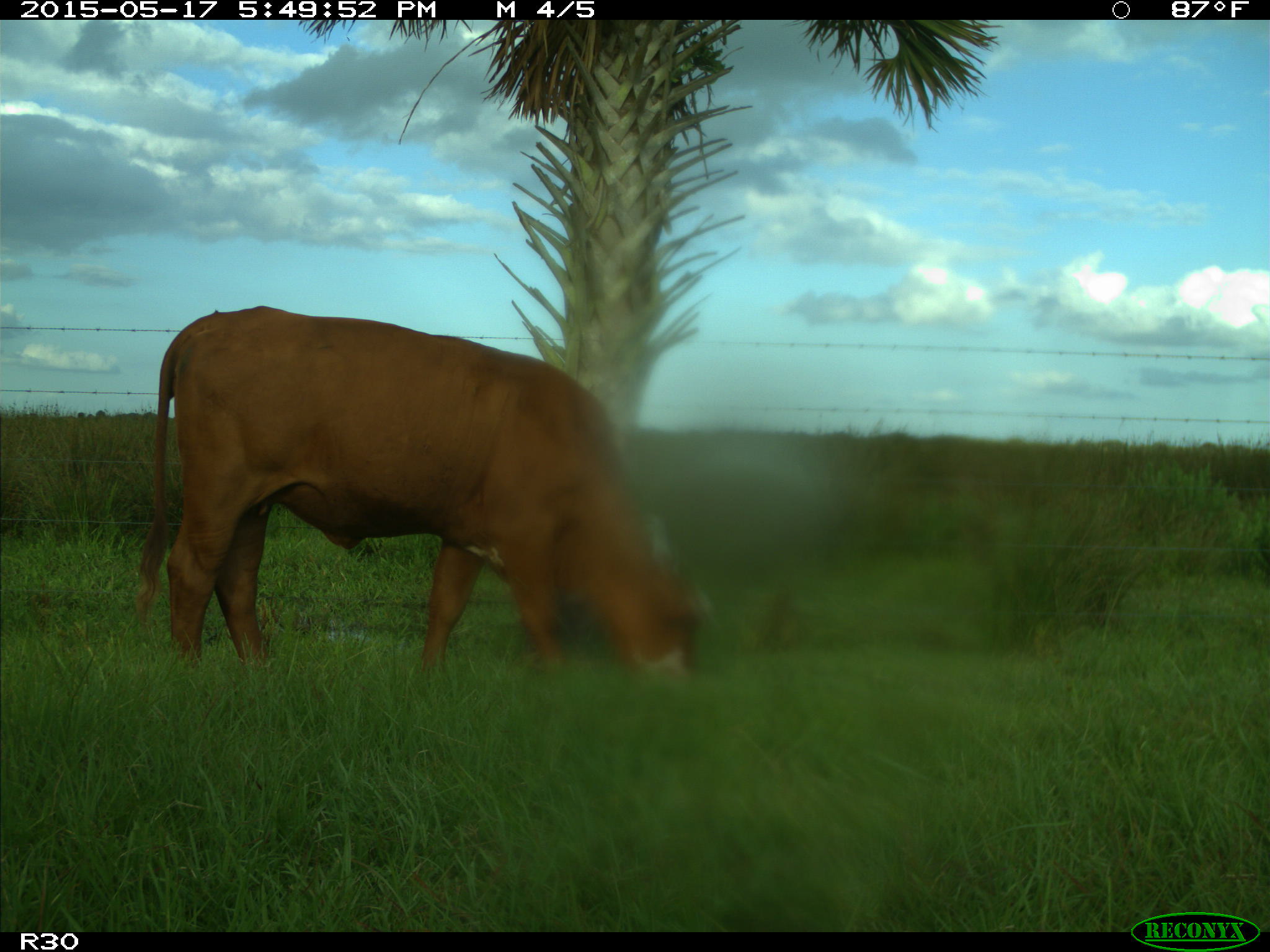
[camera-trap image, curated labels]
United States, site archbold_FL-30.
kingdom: Animalia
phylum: Chordata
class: Mammalia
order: Artiodactyla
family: Bovidae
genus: Bos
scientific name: Bos taurus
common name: domestic cow